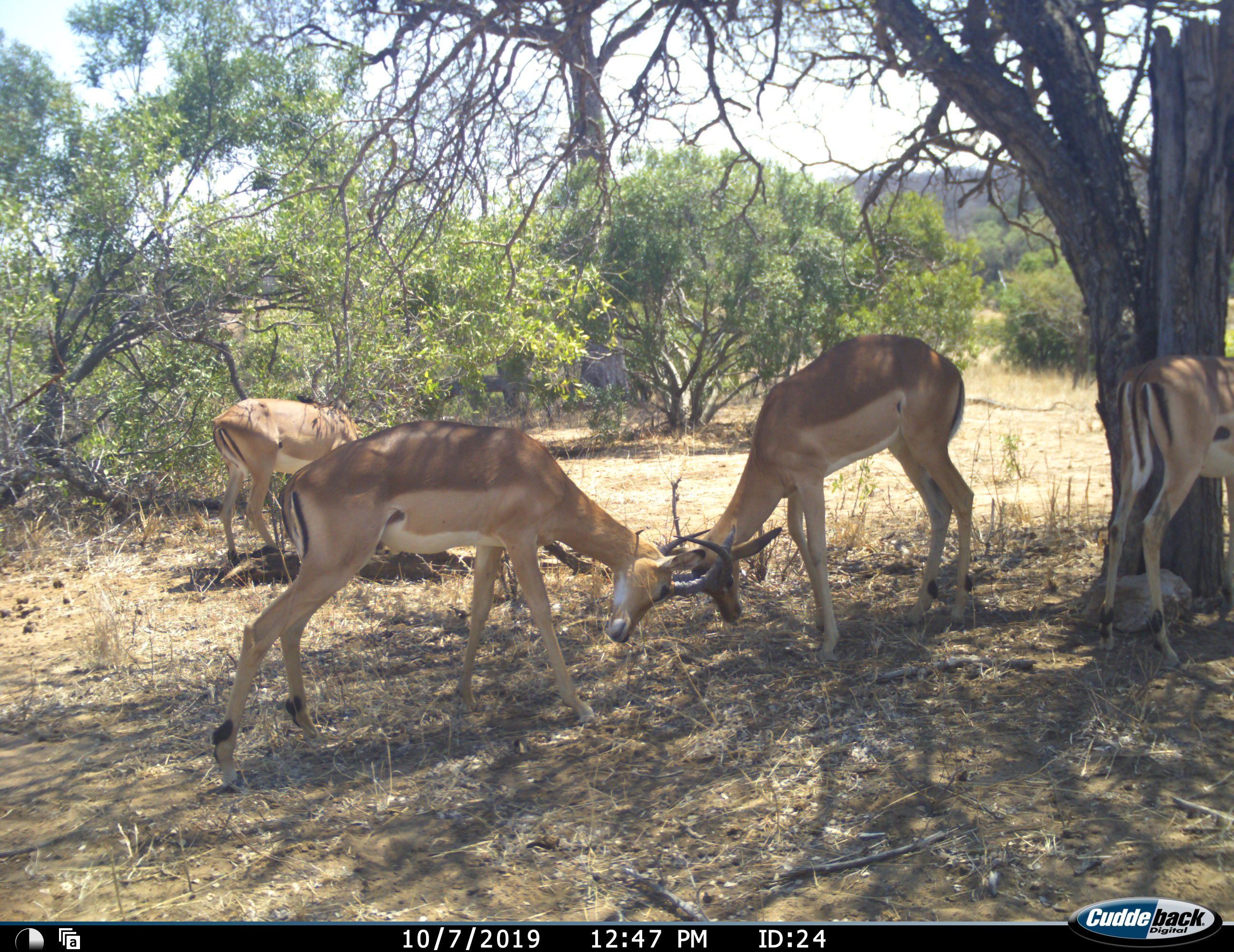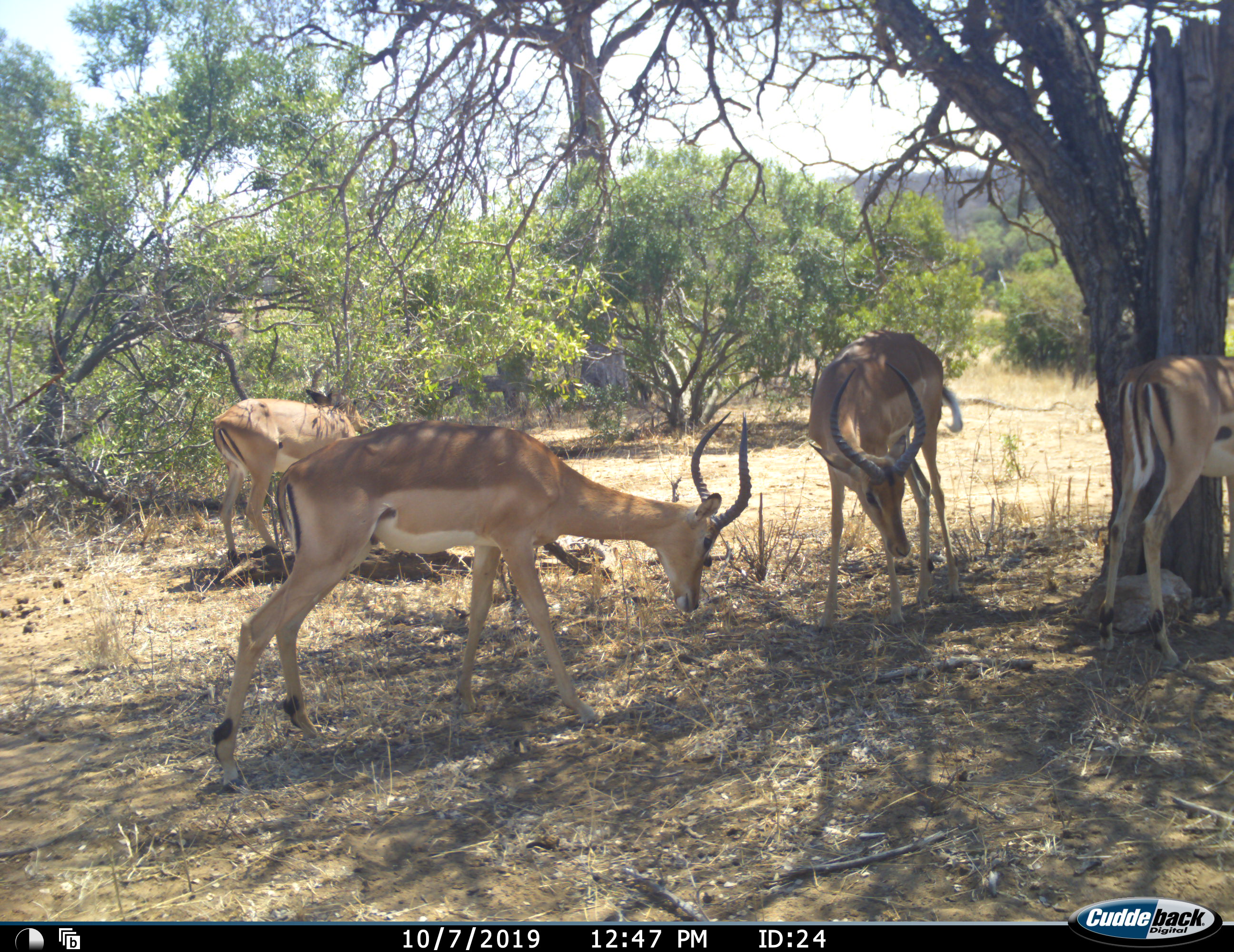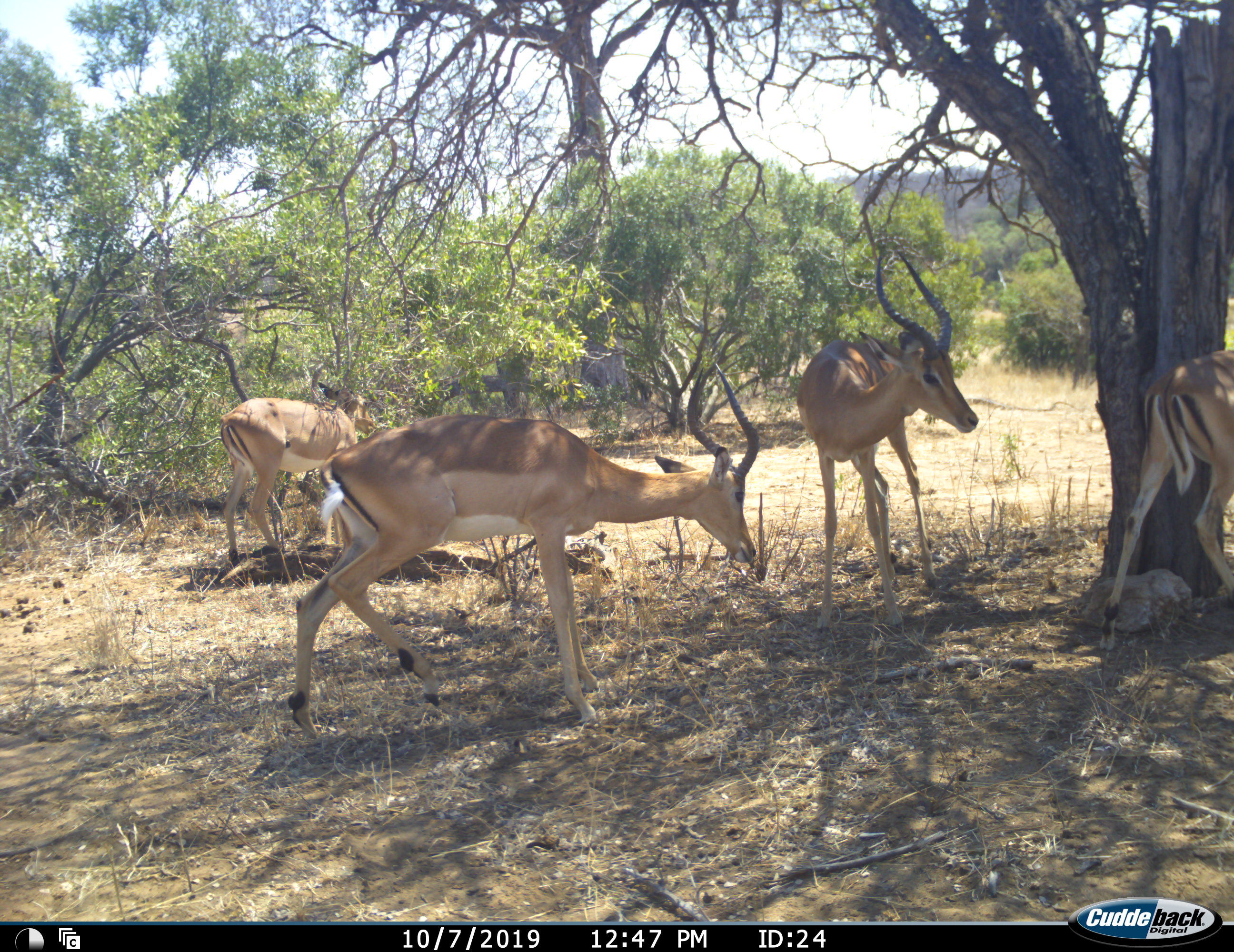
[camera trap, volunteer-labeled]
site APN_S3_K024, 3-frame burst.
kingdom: Animalia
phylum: Chordata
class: Mammalia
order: Artiodactyla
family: Bovidae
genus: Aepyceros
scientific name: Aepyceros melampus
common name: impala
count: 4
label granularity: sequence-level